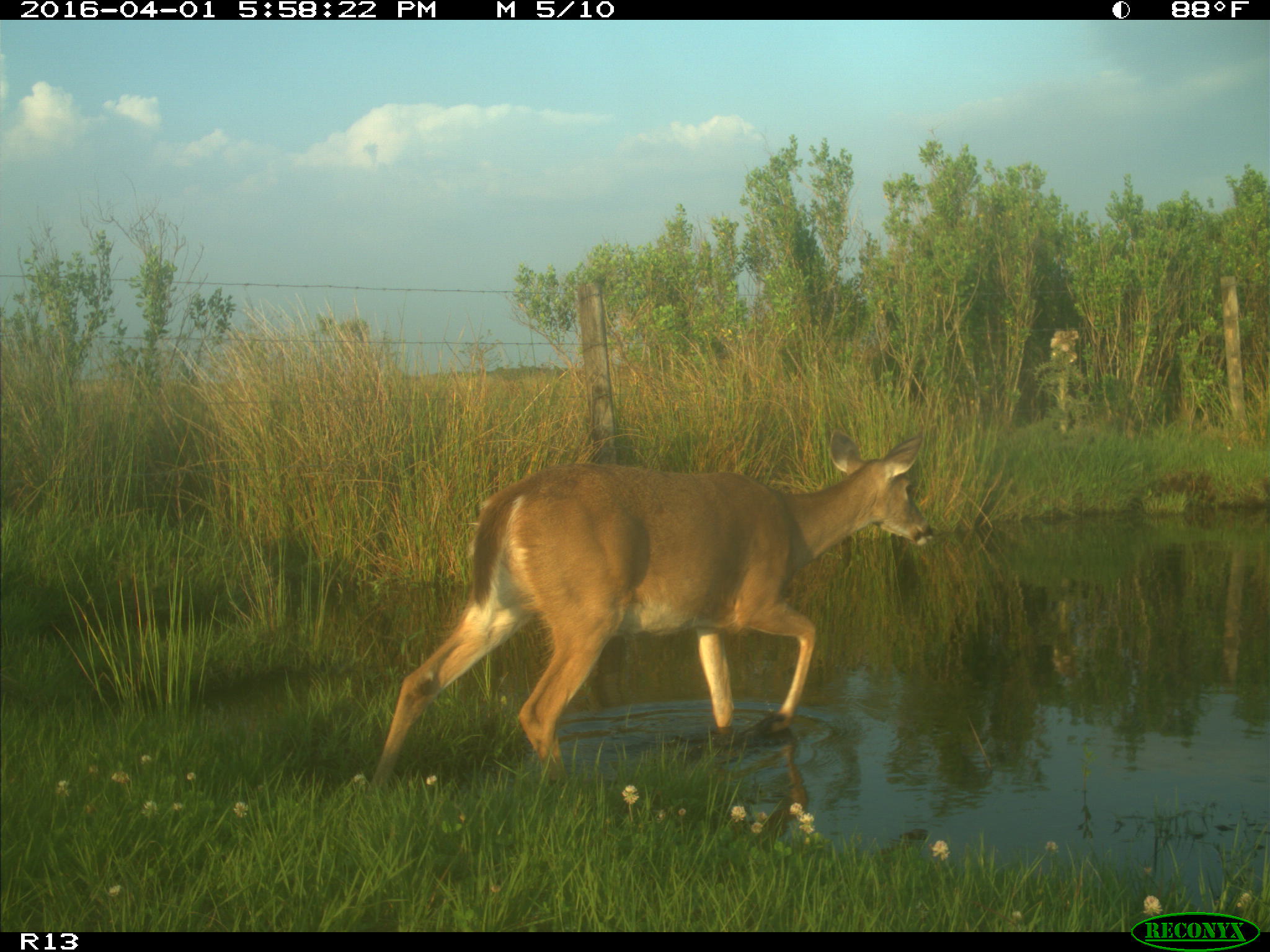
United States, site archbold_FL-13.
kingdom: Animalia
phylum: Chordata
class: Mammalia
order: Artiodactyla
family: Cervidae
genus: Odocoileus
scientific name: Odocoileus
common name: deer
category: unidentified deer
Unidentified deer (deer) (Odocoileus).